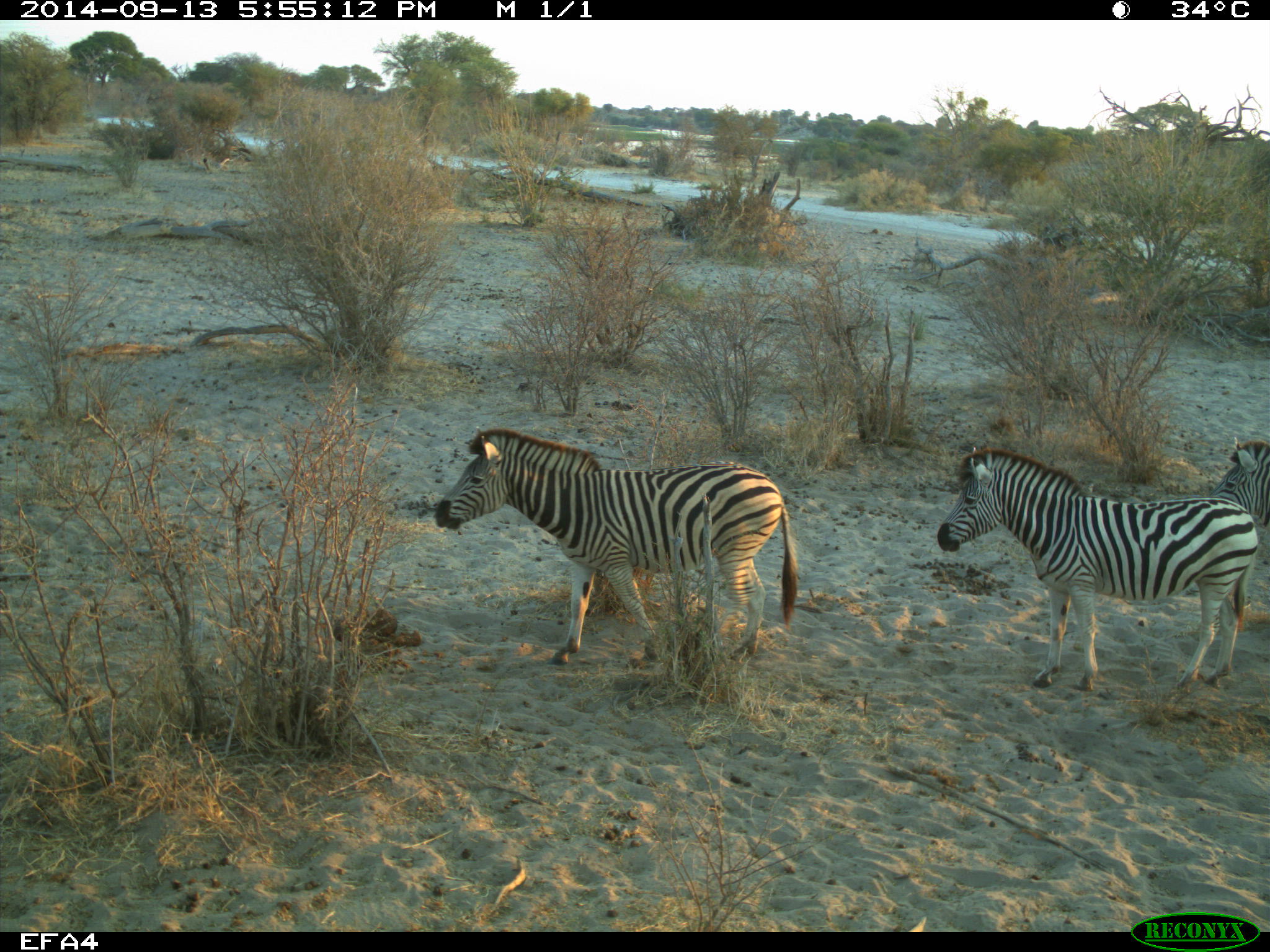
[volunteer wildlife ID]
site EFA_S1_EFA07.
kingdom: Animalia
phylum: Chordata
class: Mammalia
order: Perissodactyla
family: Equidae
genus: Equus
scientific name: Equus quagga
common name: plains zebra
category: zebraplains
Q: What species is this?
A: Zebraplains (plains zebra) (Equus quagga).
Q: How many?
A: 3.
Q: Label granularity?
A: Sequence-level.